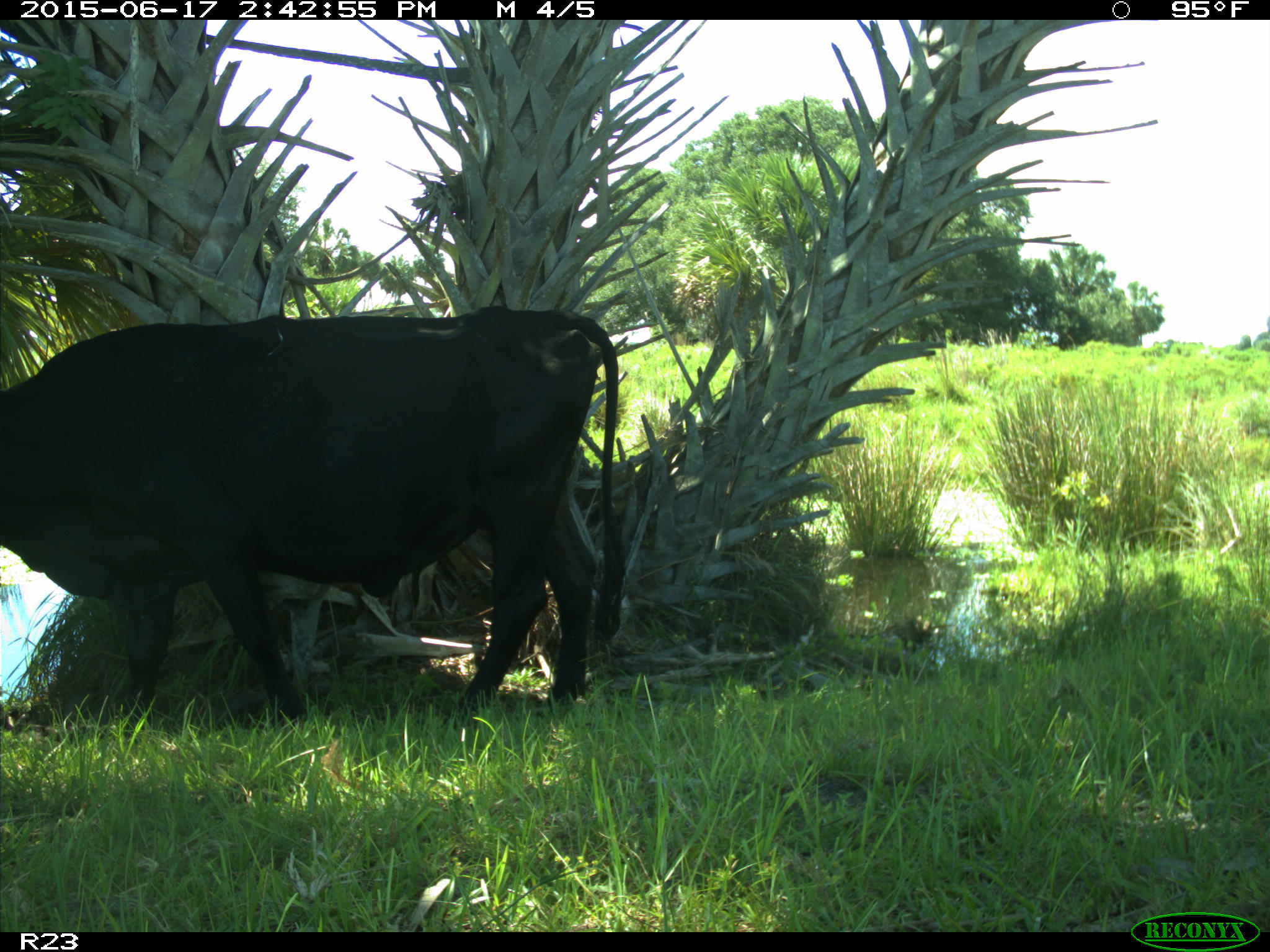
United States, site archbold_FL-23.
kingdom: Animalia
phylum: Chordata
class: Mammalia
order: Artiodactyla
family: Bovidae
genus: Bos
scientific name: Bos taurus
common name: domestic cow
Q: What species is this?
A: Bos taurus (domestic cow).